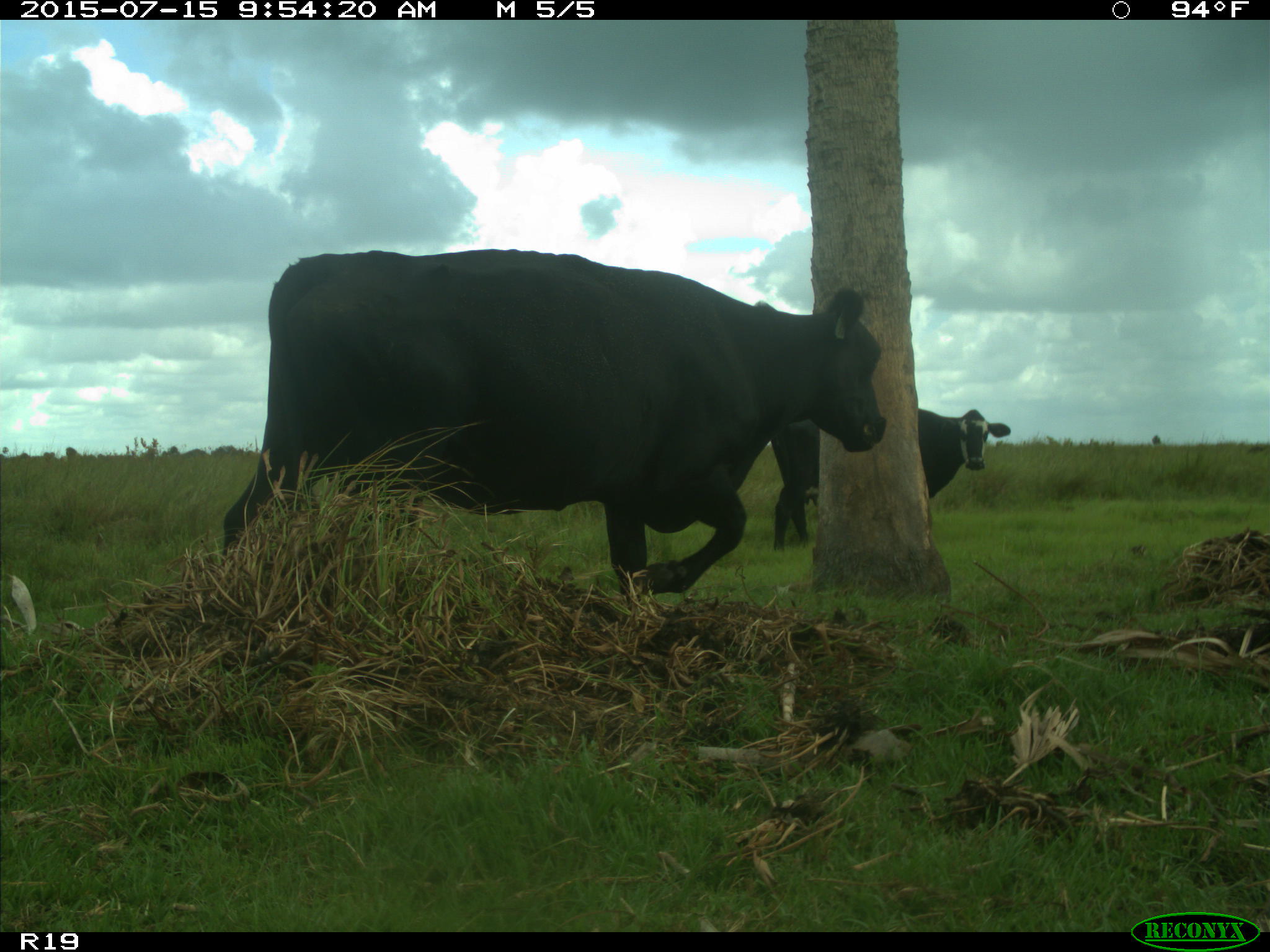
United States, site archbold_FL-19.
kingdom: Animalia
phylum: Chordata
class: Mammalia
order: Artiodactyla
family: Bovidae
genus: Bos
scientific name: Bos taurus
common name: domestic cow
Bos taurus (domestic cow).